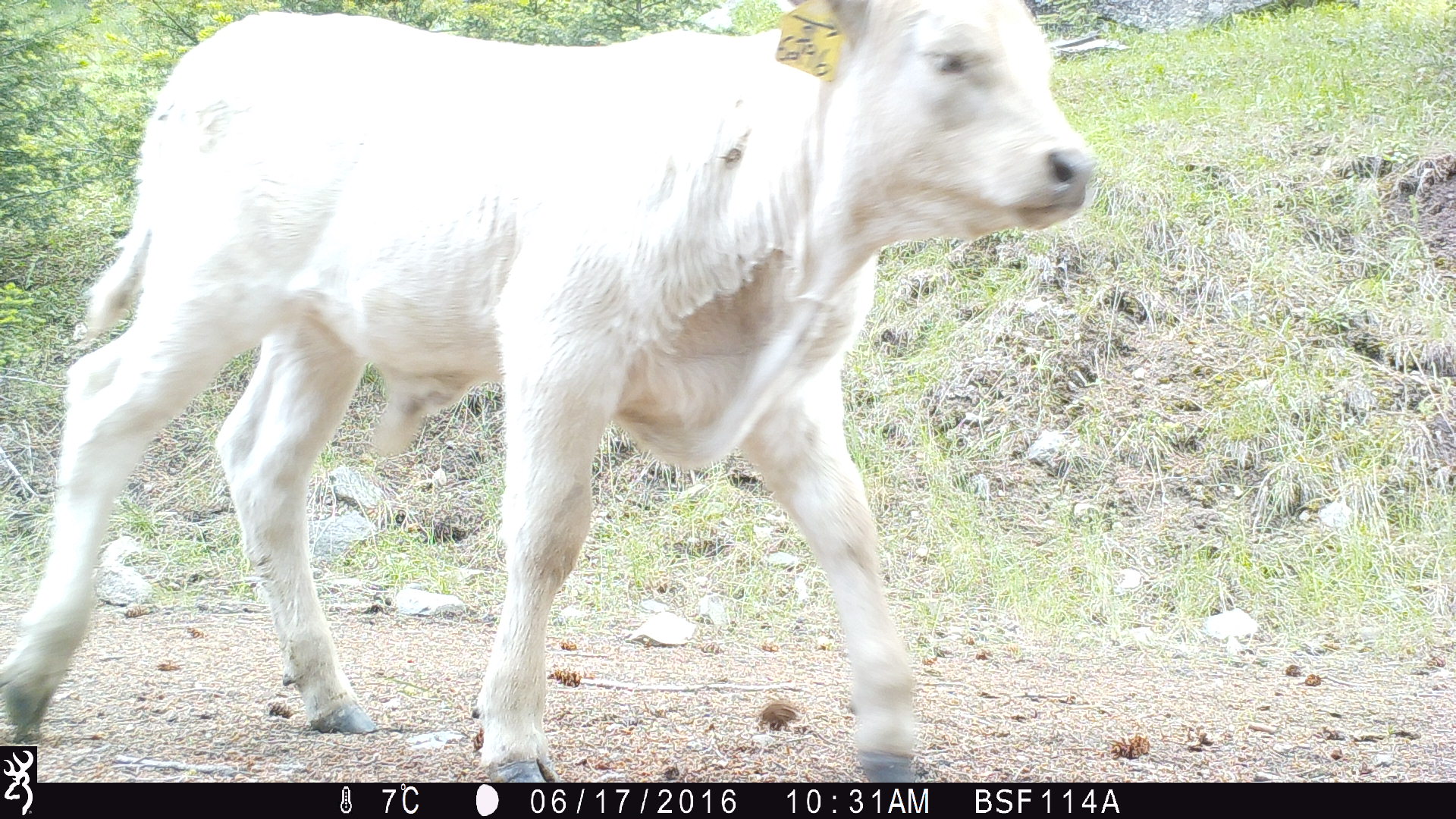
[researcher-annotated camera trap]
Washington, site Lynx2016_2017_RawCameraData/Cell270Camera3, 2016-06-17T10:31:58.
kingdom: Animalia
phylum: Chordata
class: Mammalia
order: Artiodactyla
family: Bovidae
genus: Bos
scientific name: Bos taurus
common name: domestic cattle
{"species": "domestic cattle (Bos taurus)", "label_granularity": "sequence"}